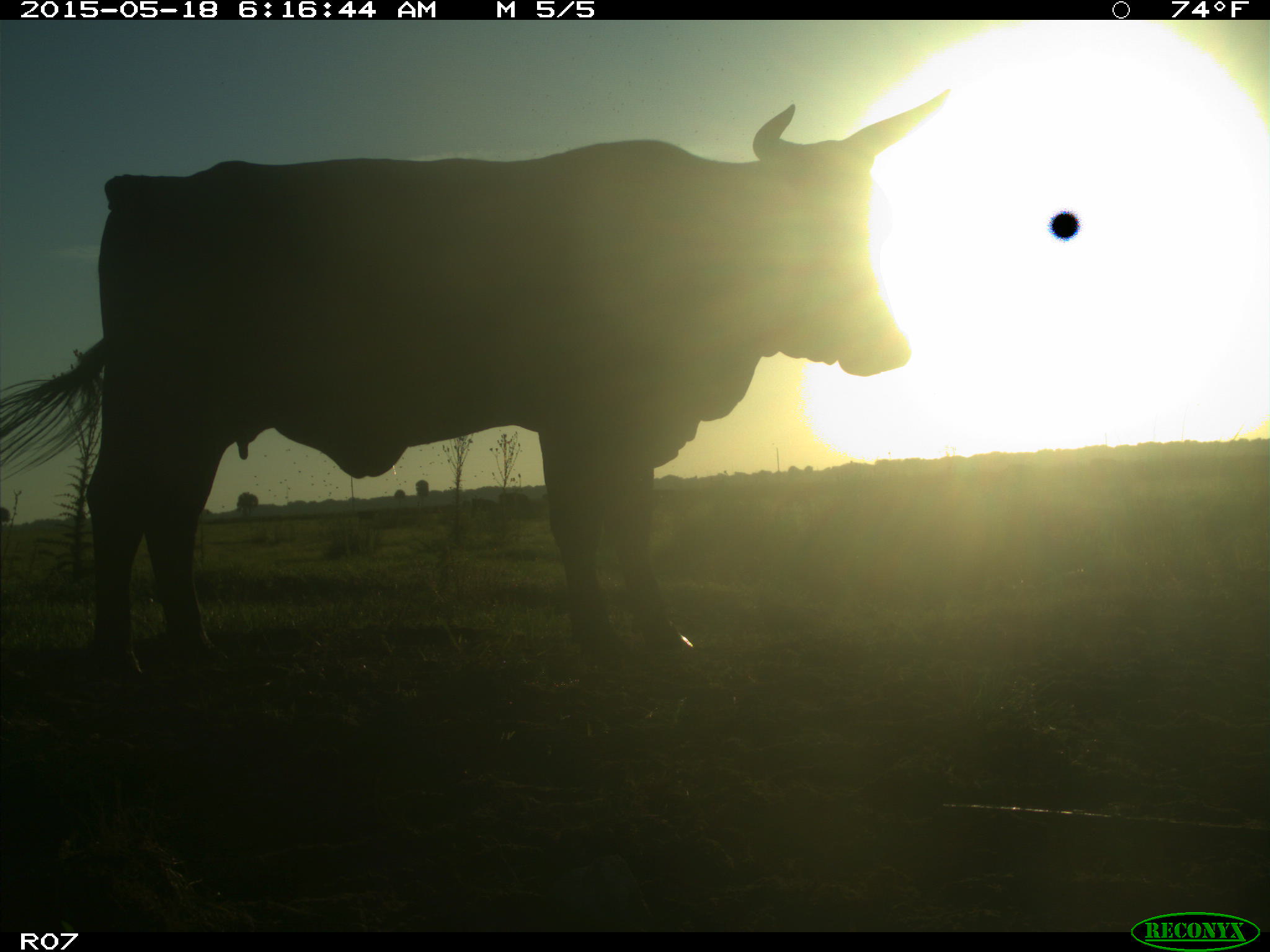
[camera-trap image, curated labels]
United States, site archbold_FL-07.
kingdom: Animalia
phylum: Chordata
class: Mammalia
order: Artiodactyla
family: Bovidae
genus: Bos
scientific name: Bos taurus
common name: domestic cow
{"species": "Bos taurus (domestic cow)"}